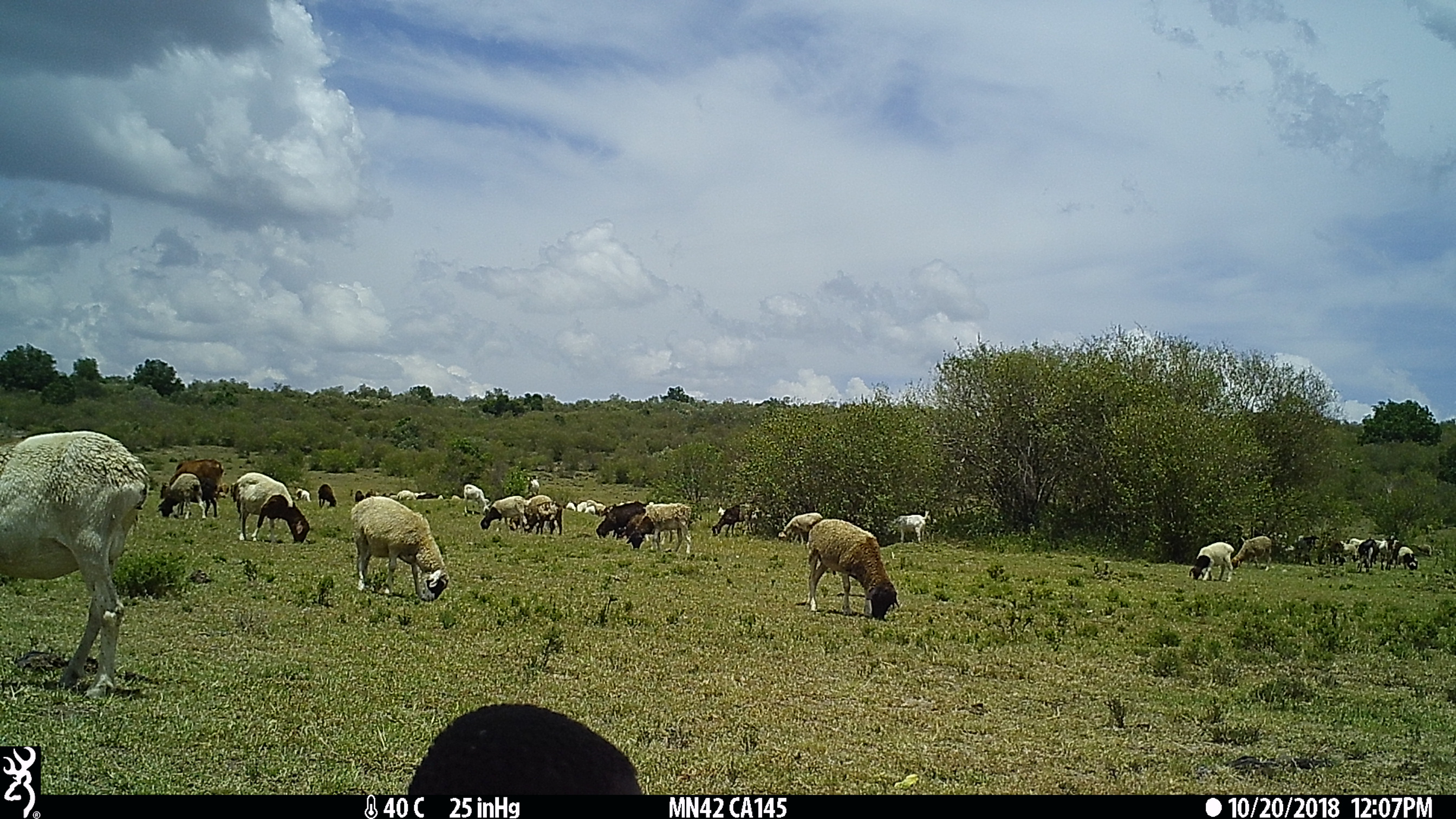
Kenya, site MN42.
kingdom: Animalia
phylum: Chordata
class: Mammalia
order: Artiodactyla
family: Bovidae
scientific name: Bovidae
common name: sheep or goat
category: shoat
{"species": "shoat (sheep or goat) (Bovidae)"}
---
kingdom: Animalia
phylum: Chordata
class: Mammalia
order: Artiodactyla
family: Bovidae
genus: Bos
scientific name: Bos taurus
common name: cattle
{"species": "cattle (Bos taurus)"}